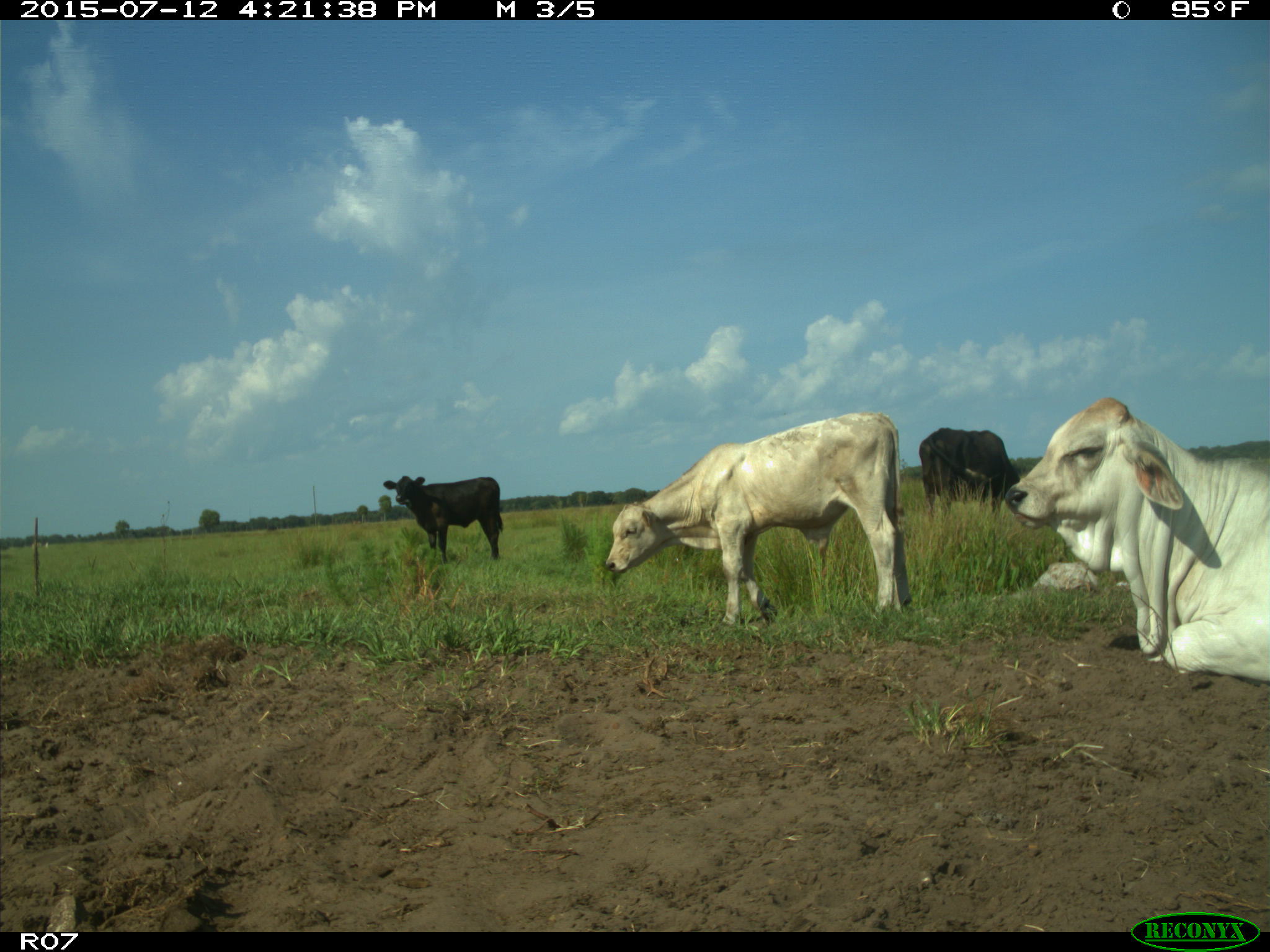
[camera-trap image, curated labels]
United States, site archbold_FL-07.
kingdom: Animalia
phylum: Chordata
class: Mammalia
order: Artiodactyla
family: Bovidae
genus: Bos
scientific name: Bos taurus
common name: domestic cow